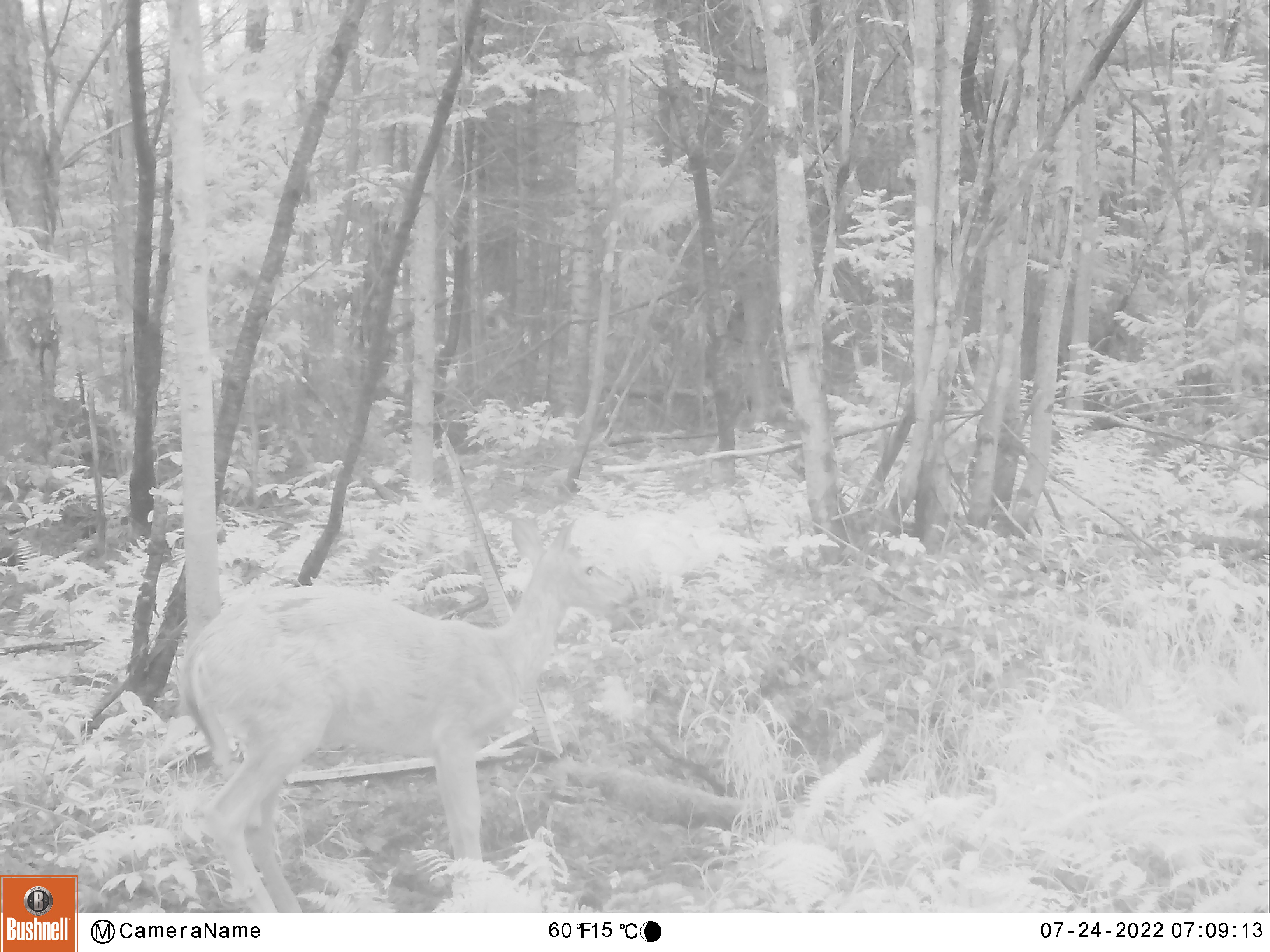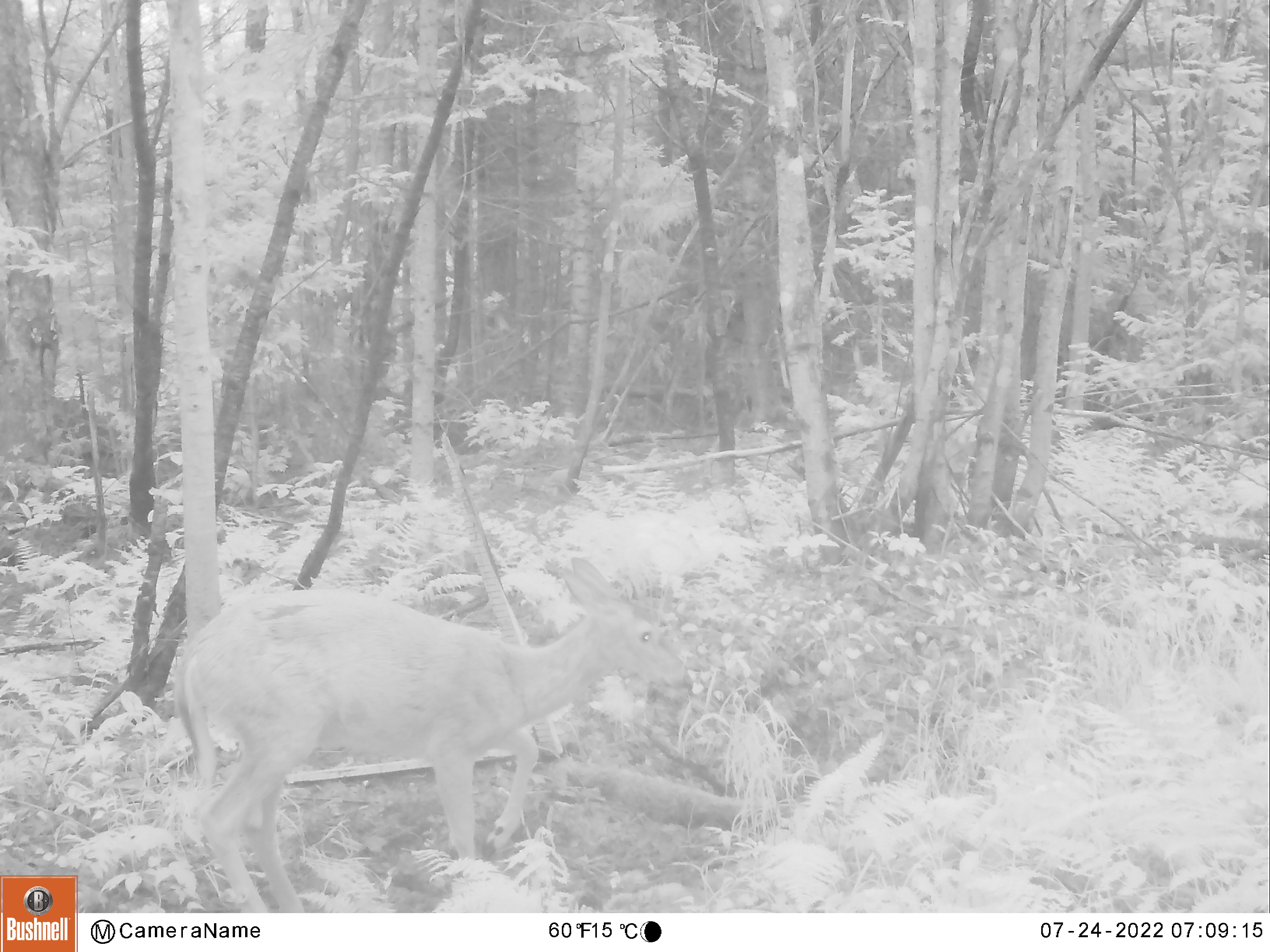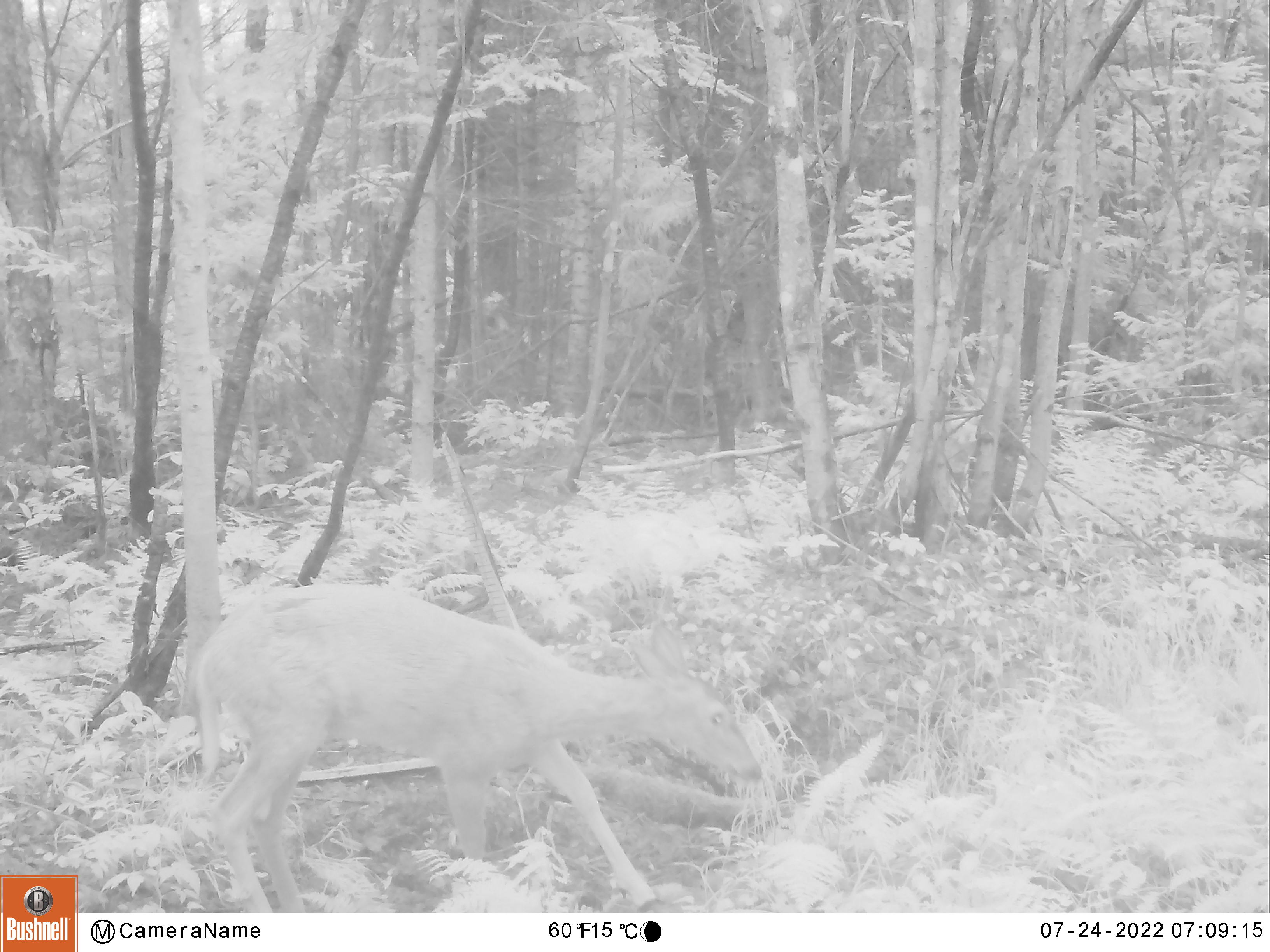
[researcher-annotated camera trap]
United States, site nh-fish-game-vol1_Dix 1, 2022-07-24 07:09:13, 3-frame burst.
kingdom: Animalia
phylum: Chordata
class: Mammalia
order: Artiodactyla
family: Cervidae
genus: Odocoileus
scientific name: Odocoileus virginianus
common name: white-tailed deer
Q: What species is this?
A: White-tailed deer (Odocoileus virginianus).